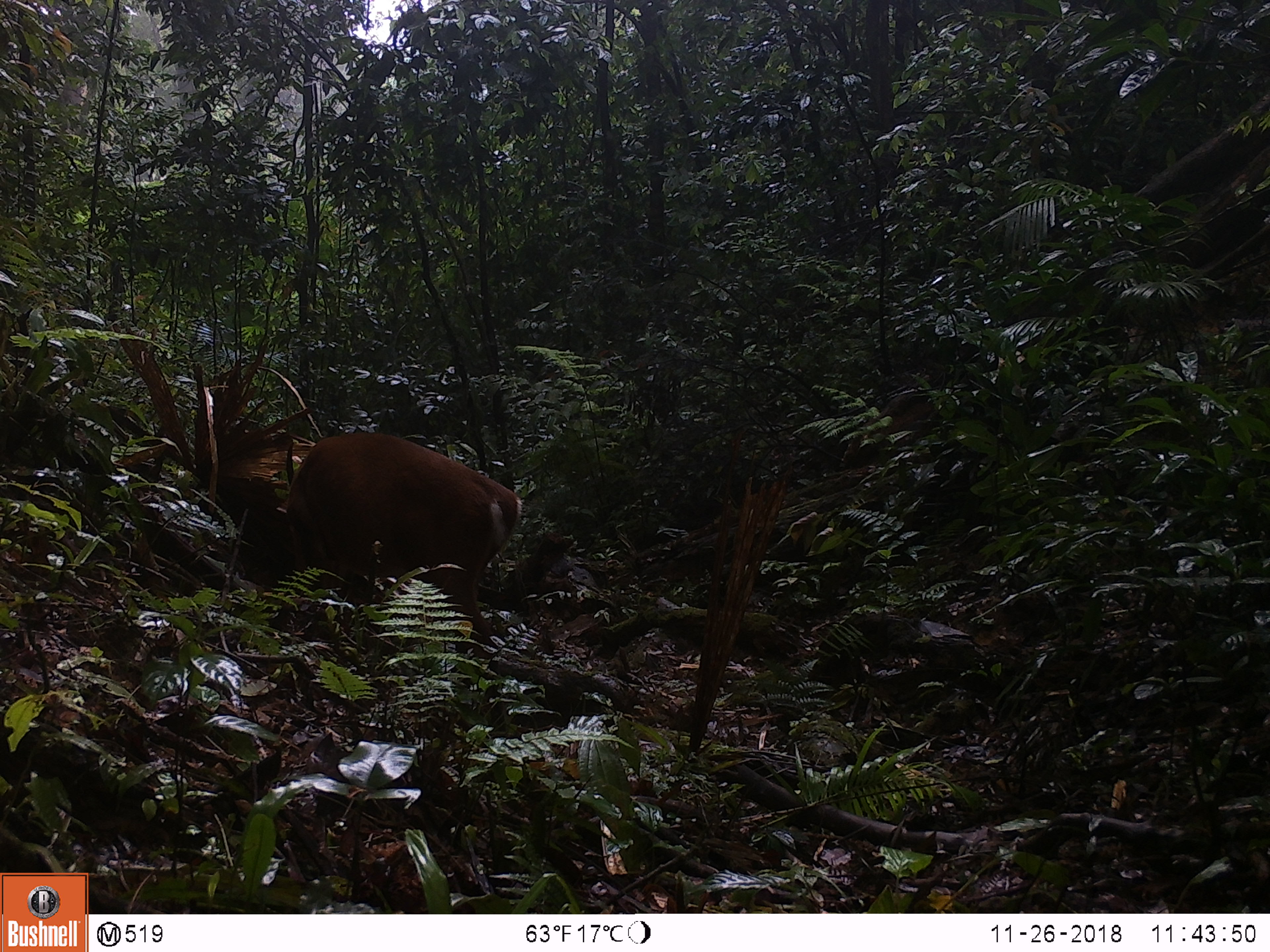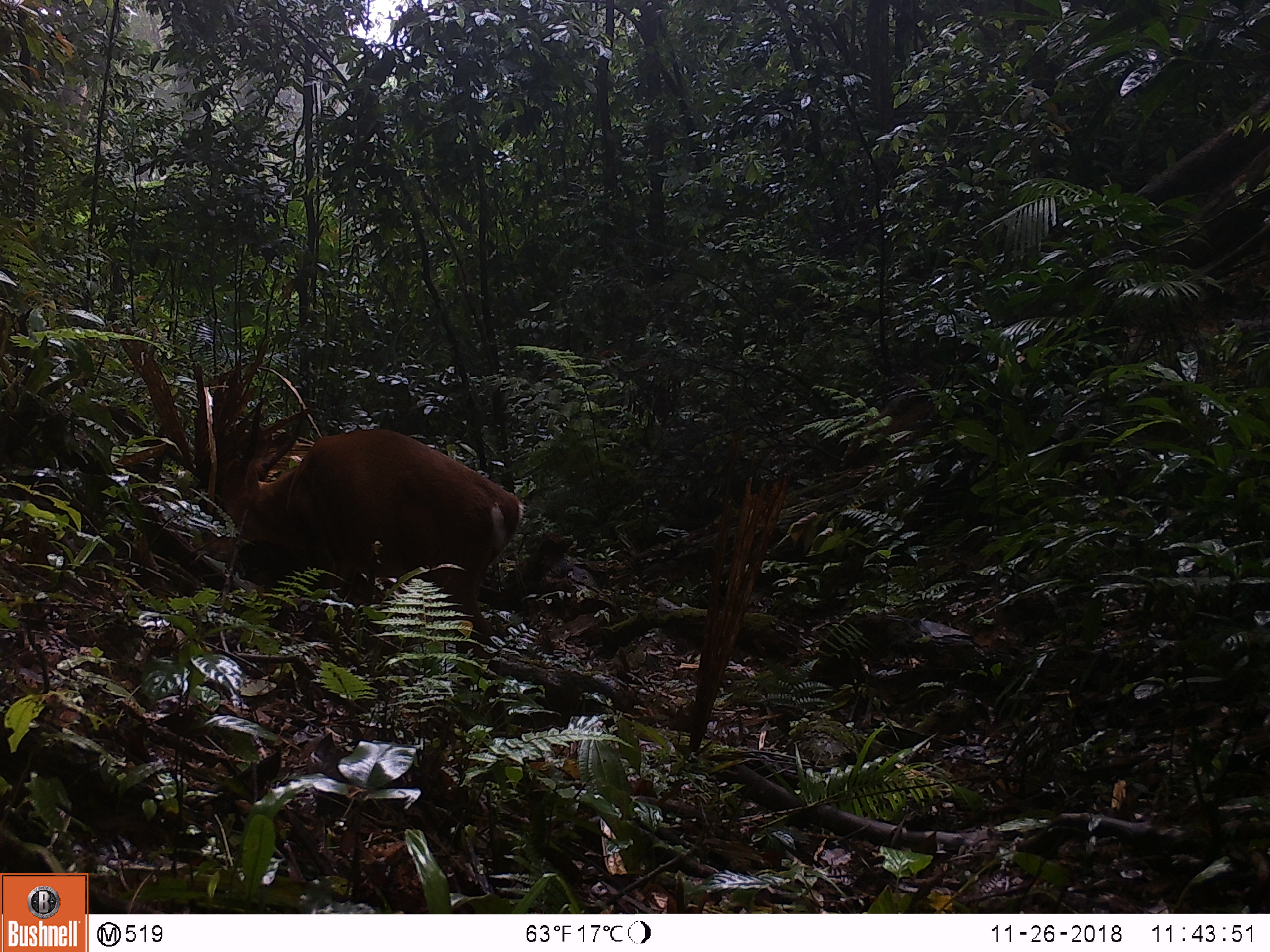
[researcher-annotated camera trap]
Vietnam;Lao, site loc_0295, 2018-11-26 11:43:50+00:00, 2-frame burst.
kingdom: Animalia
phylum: Chordata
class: Mammalia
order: Artiodactyla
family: Cervidae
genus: Muntiacus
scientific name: Muntiacus vuquangensis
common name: large-antlered muntjac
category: large antlered muntjac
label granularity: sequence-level